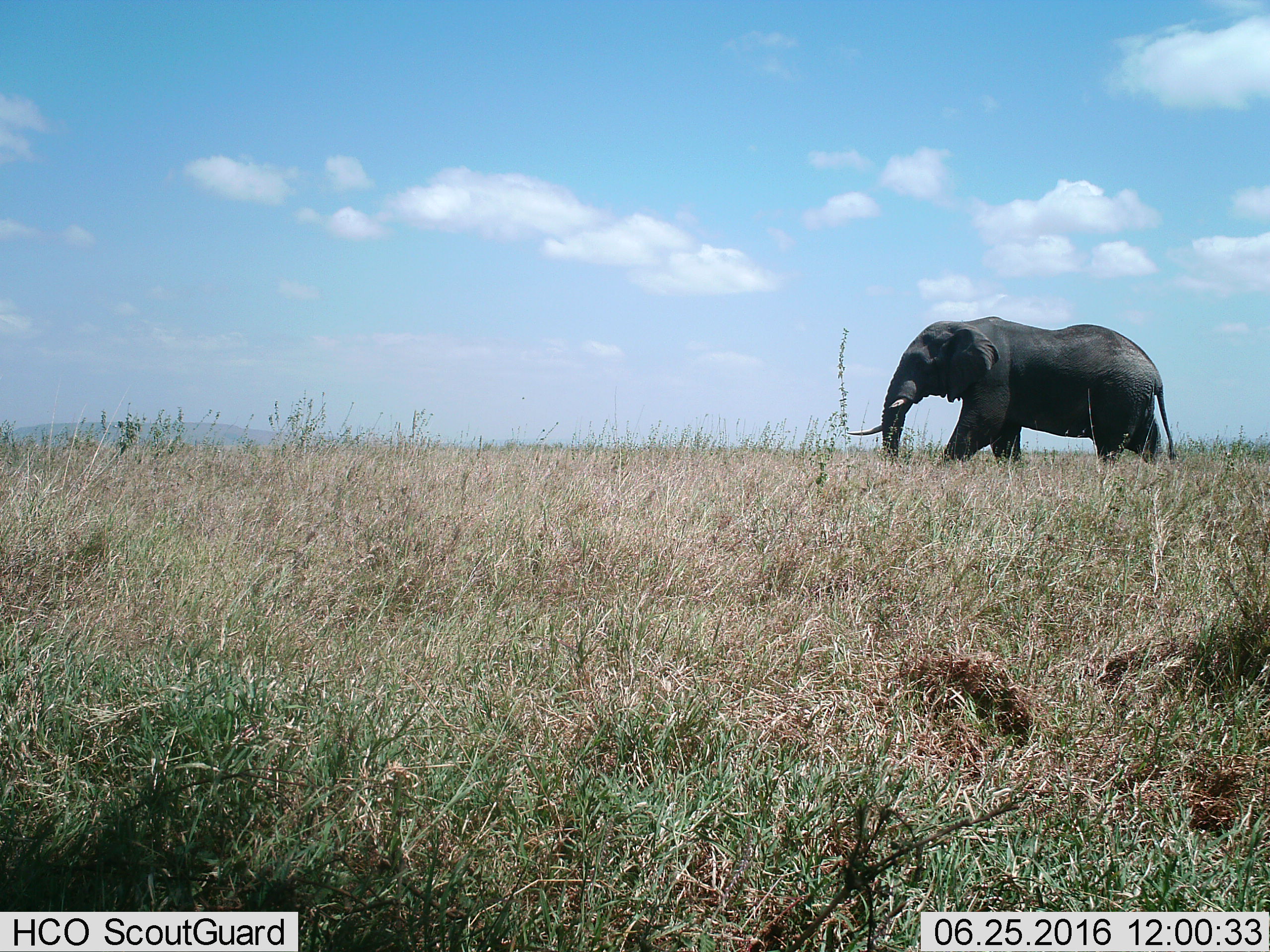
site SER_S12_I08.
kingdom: Animalia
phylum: Chordata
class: Mammalia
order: Proboscidea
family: Elephantidae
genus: Loxodonta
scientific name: Loxodonta africana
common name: african bush elephant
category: elephant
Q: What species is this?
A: Elephant (african bush elephant) (Loxodonta africana).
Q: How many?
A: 1.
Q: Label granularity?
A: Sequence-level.